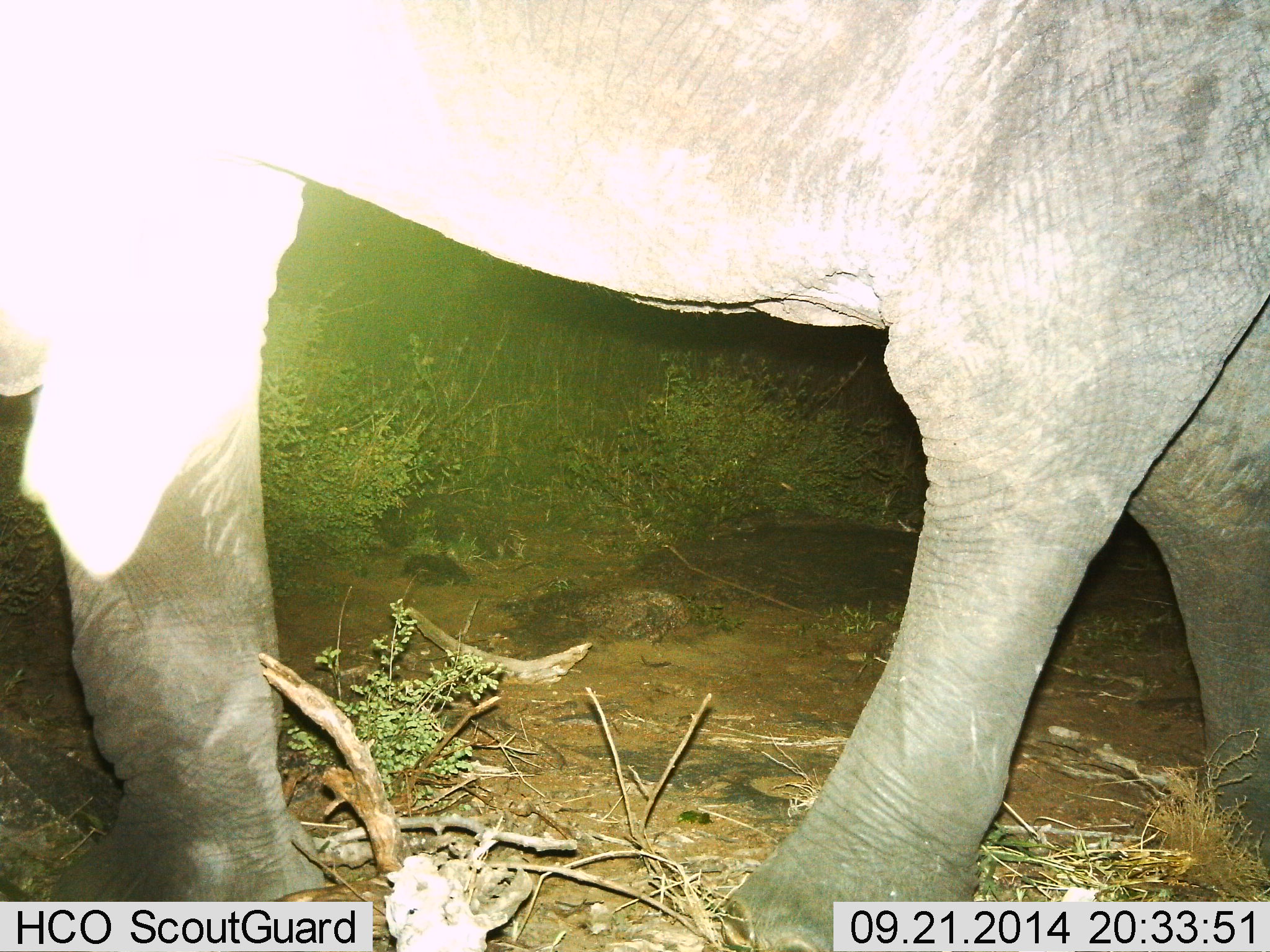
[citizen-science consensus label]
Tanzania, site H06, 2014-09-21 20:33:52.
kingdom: Animalia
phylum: Chordata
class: Mammalia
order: Proboscidea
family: Elephantidae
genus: Loxodonta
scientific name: Loxodonta africana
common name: african bush elephant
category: elephant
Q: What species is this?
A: Elephant (african bush elephant) (Loxodonta africana).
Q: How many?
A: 1.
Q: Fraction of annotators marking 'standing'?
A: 10%.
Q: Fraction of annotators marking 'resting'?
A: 0%.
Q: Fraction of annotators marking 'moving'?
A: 90%.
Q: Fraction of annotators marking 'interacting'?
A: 0%.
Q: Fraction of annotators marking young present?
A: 0%.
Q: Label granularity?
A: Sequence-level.